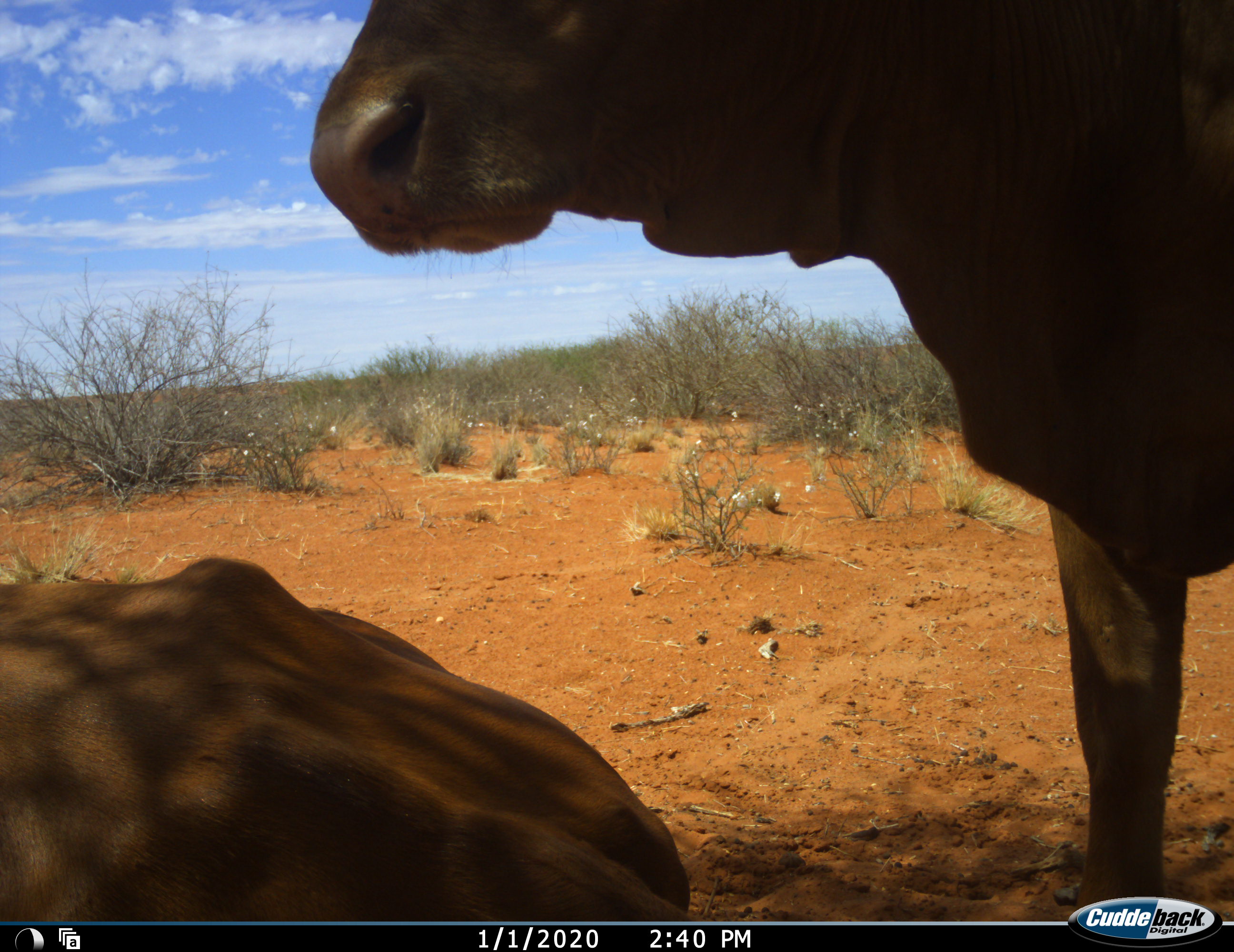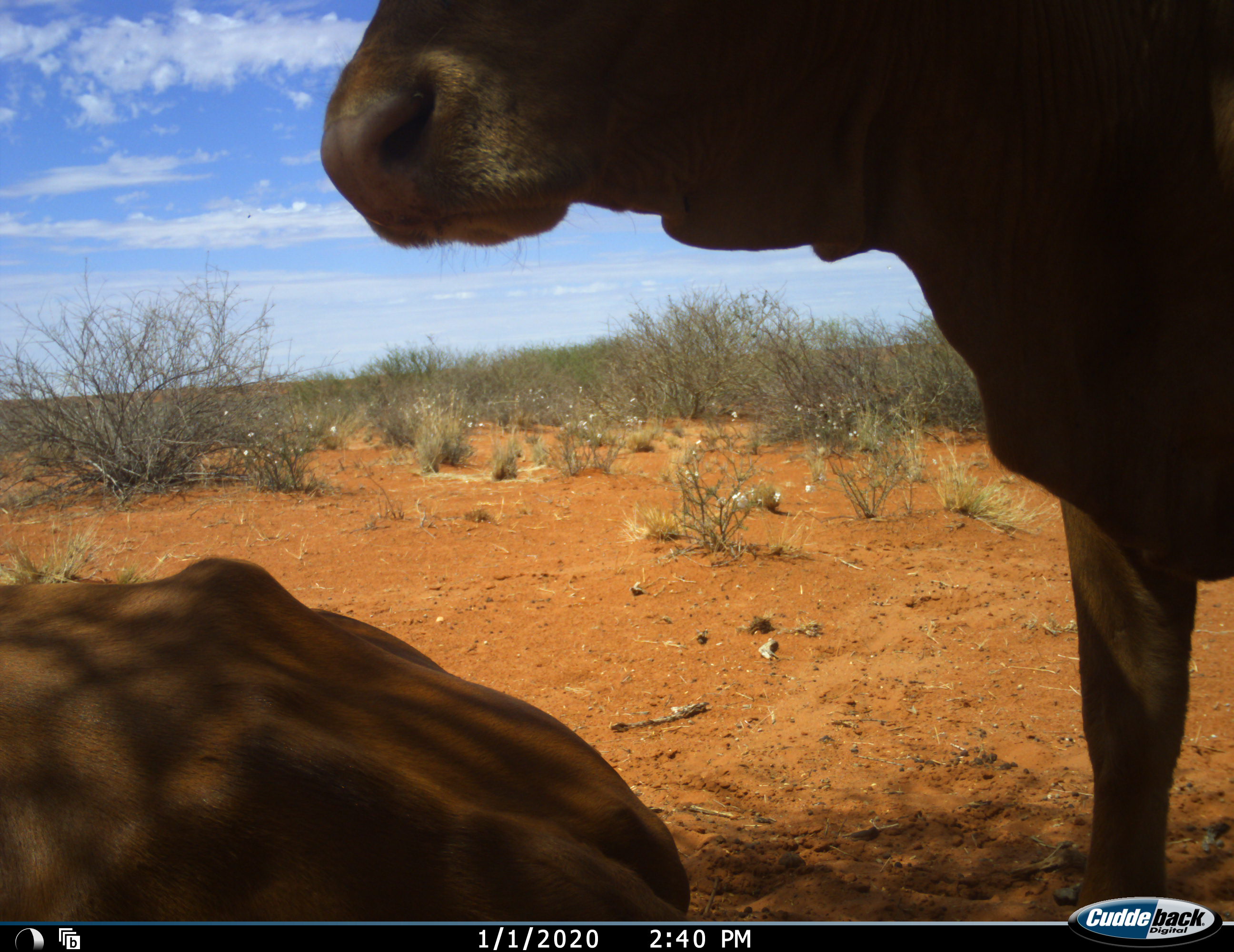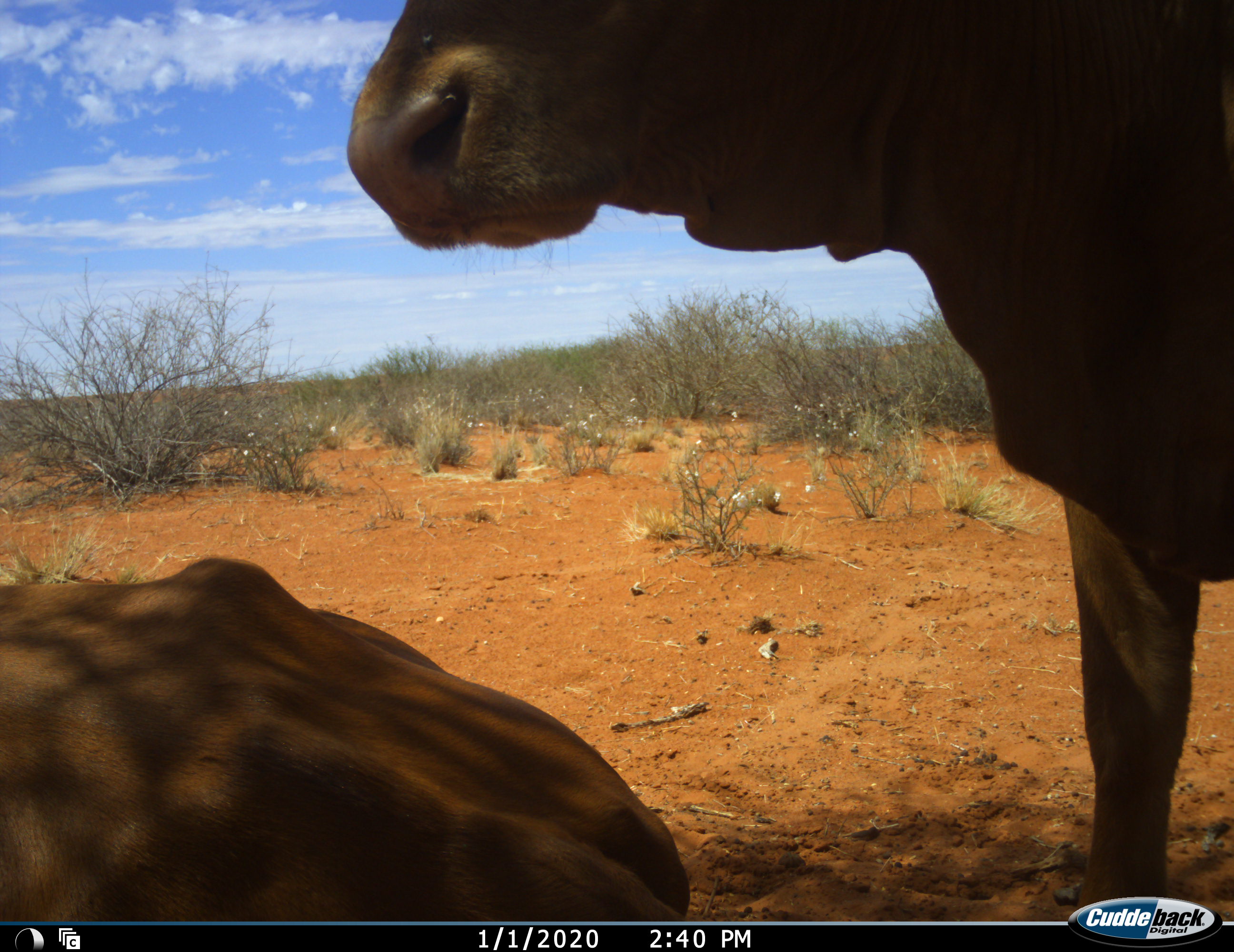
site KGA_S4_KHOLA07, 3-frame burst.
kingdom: Animalia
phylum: Chordata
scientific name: Vertebrata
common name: domestic animal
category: domesticanimal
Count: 2.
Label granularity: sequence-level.